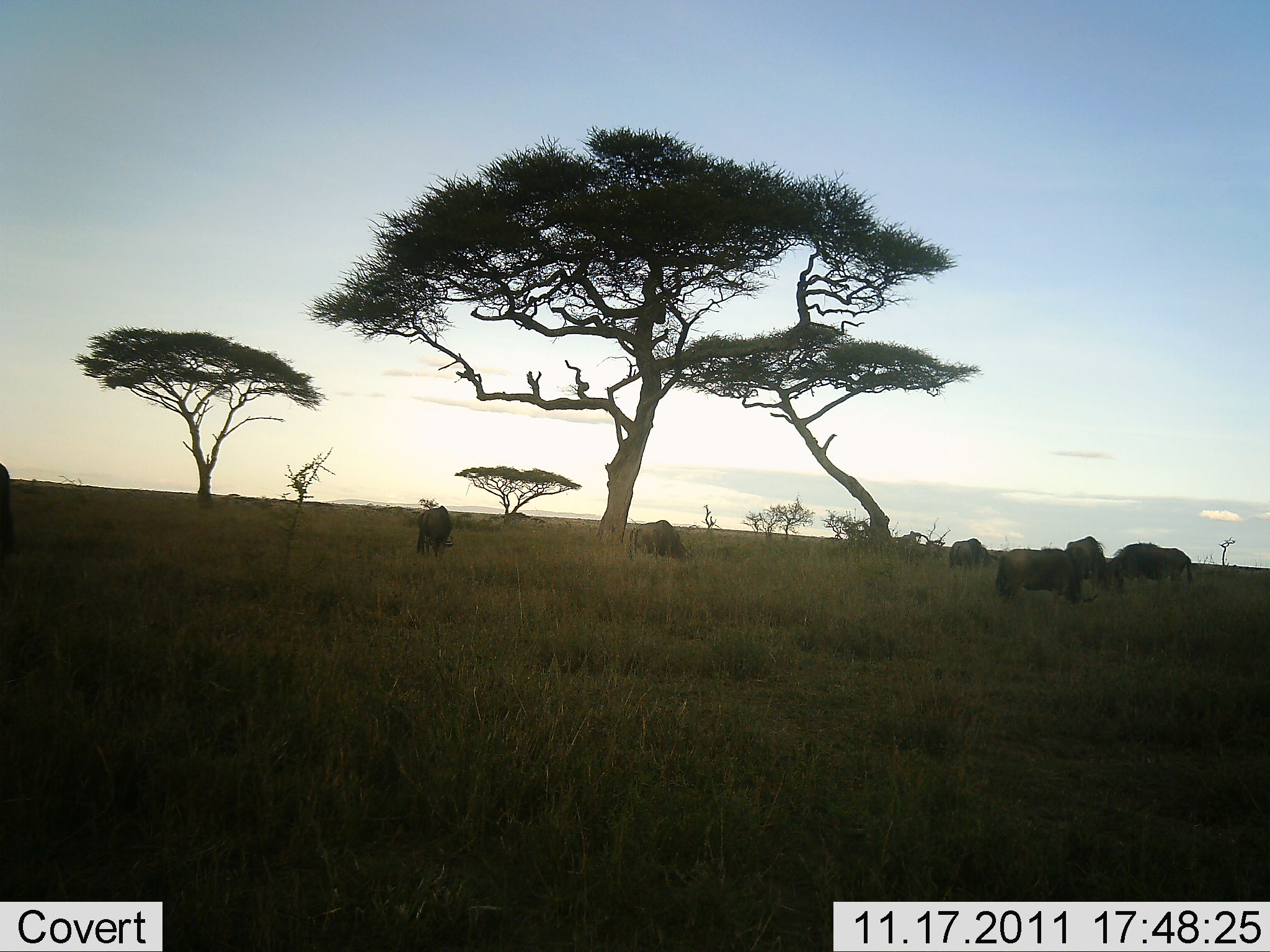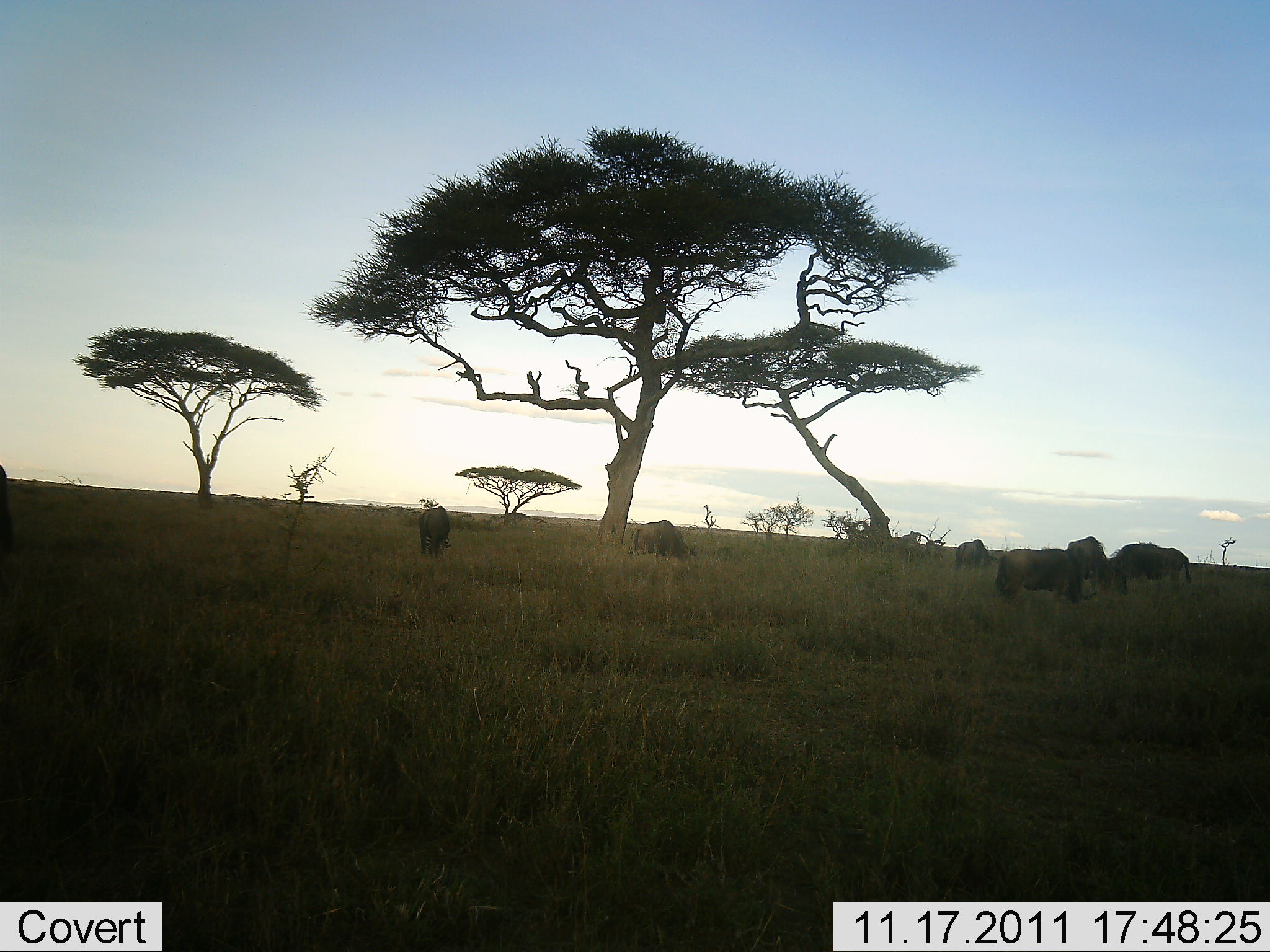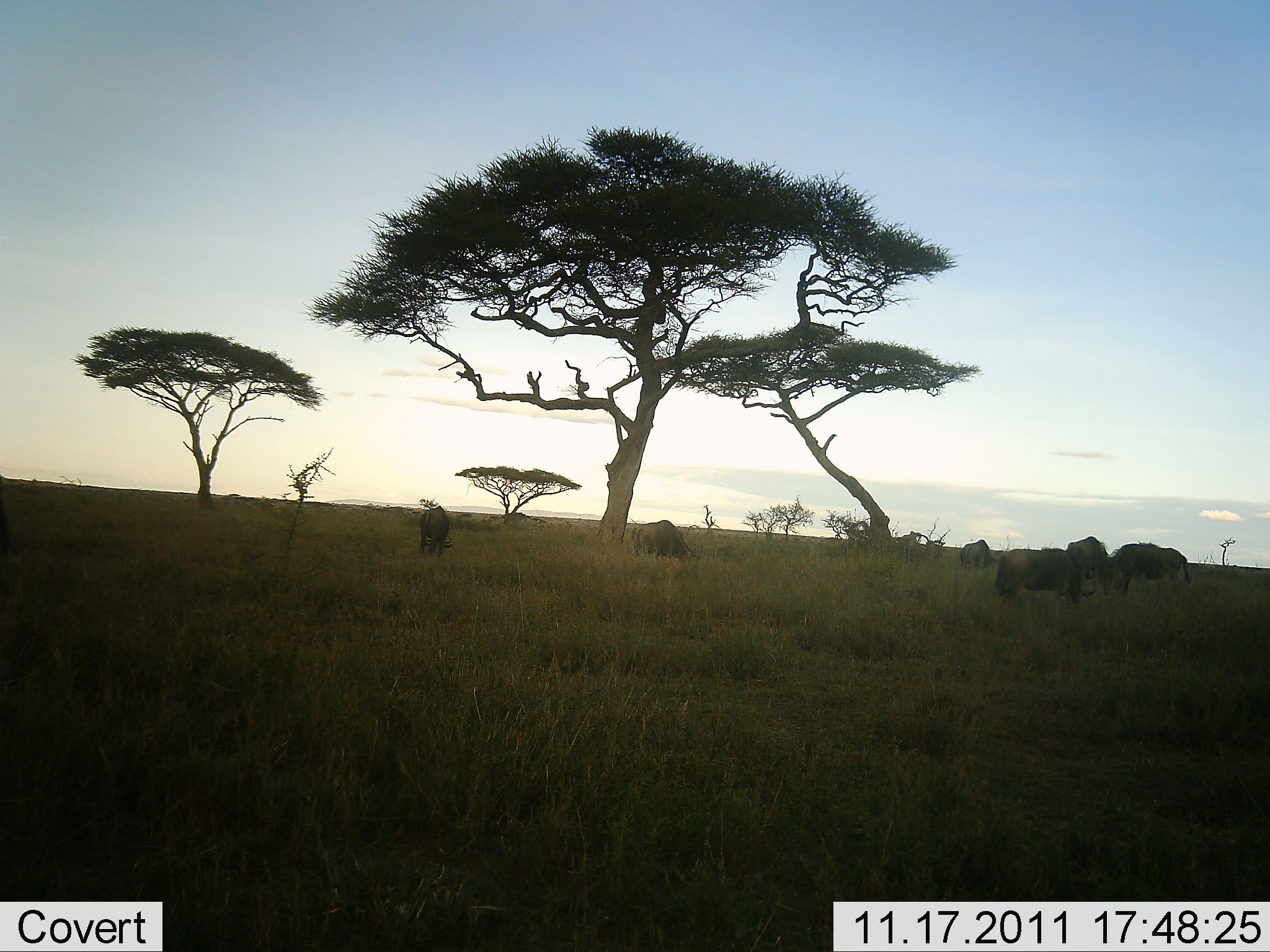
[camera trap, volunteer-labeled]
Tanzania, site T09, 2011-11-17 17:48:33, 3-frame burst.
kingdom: Animalia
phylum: Chordata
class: Mammalia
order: Artiodactyla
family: Bovidae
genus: Connochaetes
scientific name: Connochaetes taurinus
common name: blue wildebeest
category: wildebeest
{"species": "wildebeest (blue wildebeest) (Connochaetes taurinus)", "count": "7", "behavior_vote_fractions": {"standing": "23%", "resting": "0%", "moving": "23%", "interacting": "0%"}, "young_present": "0%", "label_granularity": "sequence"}